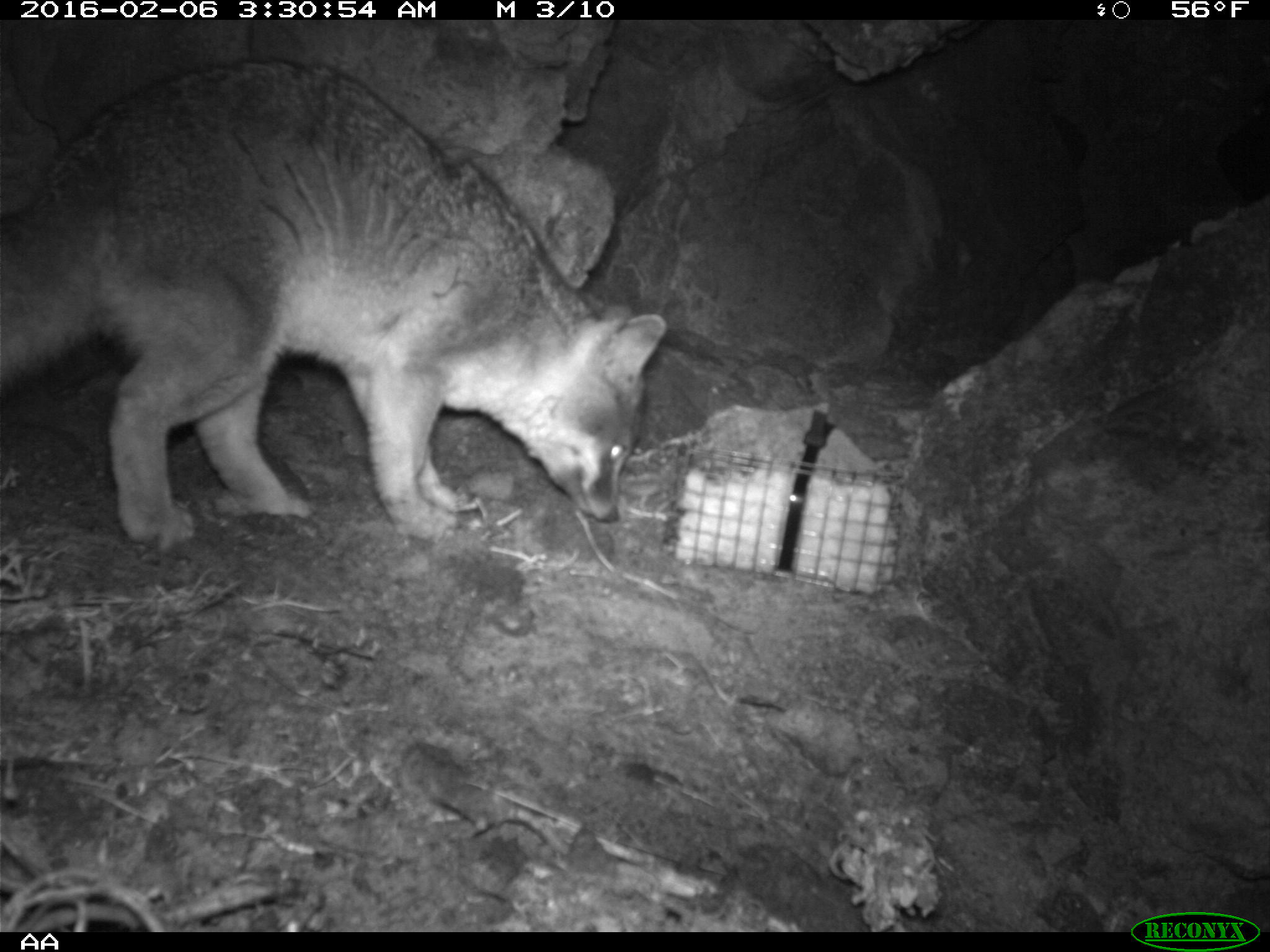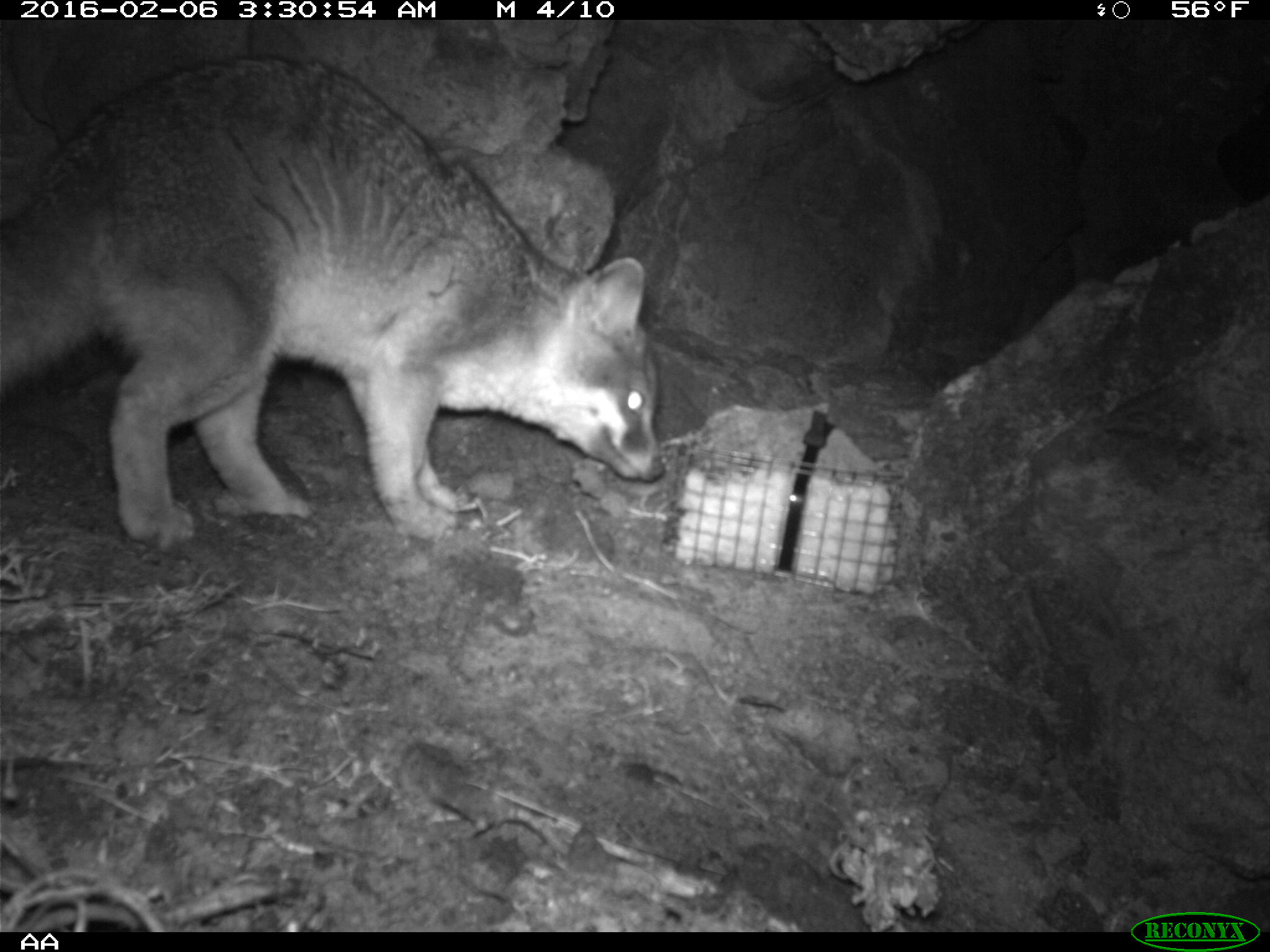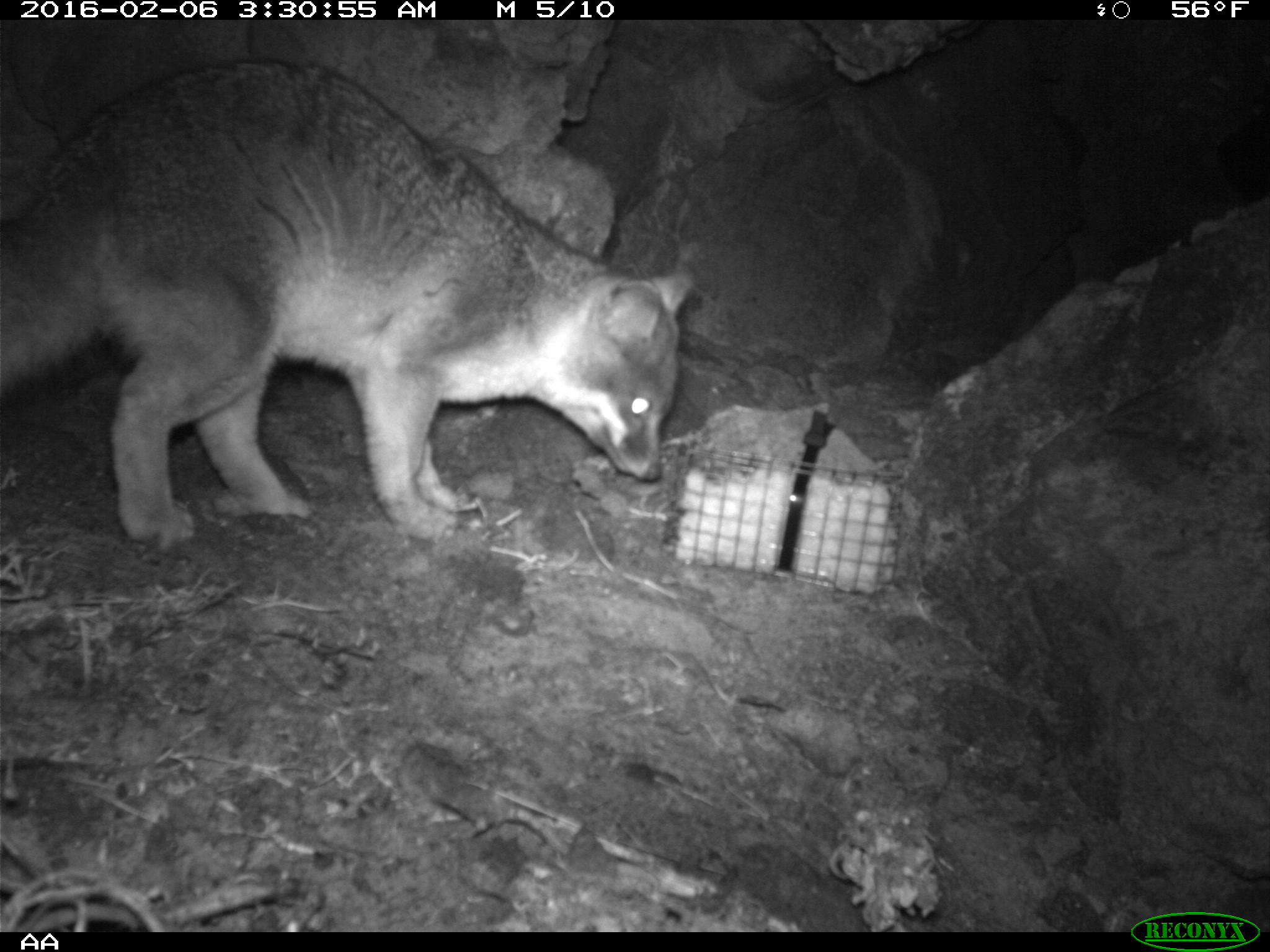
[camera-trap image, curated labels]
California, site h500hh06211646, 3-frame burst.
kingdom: Animalia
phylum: Chordata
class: Mammalia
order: Carnivora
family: Canidae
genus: Urocyon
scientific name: Urocyon littoralis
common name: island fox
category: fox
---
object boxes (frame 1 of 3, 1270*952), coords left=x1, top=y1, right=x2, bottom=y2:
fox: left=0, top=56, right=665, bottom=554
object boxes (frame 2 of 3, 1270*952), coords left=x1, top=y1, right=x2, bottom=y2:
fox: left=0, top=50, right=665, bottom=554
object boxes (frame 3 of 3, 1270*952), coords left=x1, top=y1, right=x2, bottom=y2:
fox: left=0, top=61, right=695, bottom=552